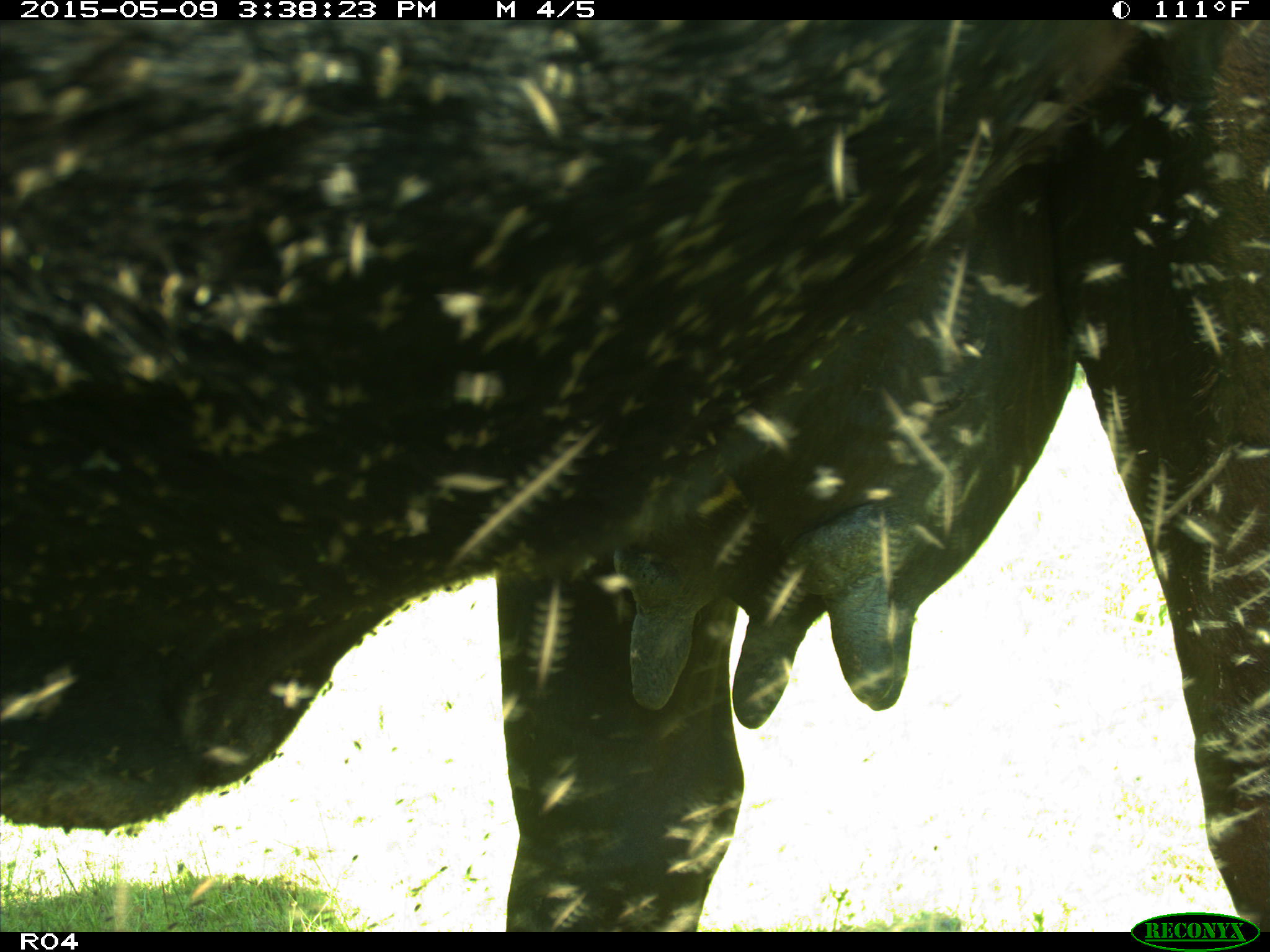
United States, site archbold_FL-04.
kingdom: Animalia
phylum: Chordata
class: Mammalia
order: Artiodactyla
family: Bovidae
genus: Bos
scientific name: Bos taurus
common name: domestic cow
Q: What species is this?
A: Bos taurus (domestic cow).